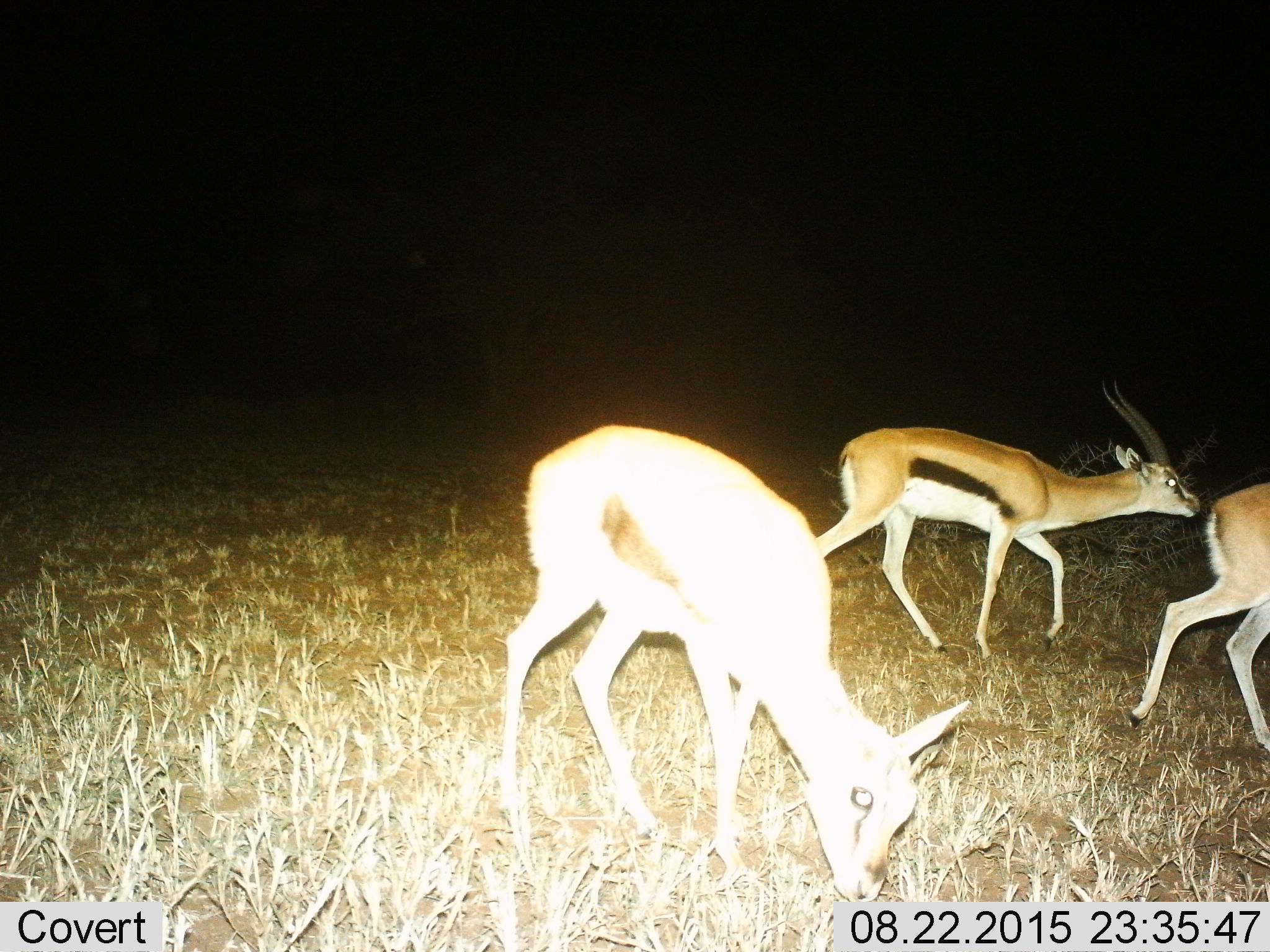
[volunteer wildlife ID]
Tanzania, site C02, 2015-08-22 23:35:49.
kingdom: Animalia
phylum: Chordata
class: Mammalia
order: Artiodactyla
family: Bovidae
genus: Eudorcas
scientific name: Eudorcas thomsonii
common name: thomson's gazelle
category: gazellethomsons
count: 3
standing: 18%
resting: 0%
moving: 100%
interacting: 6%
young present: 0%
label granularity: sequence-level